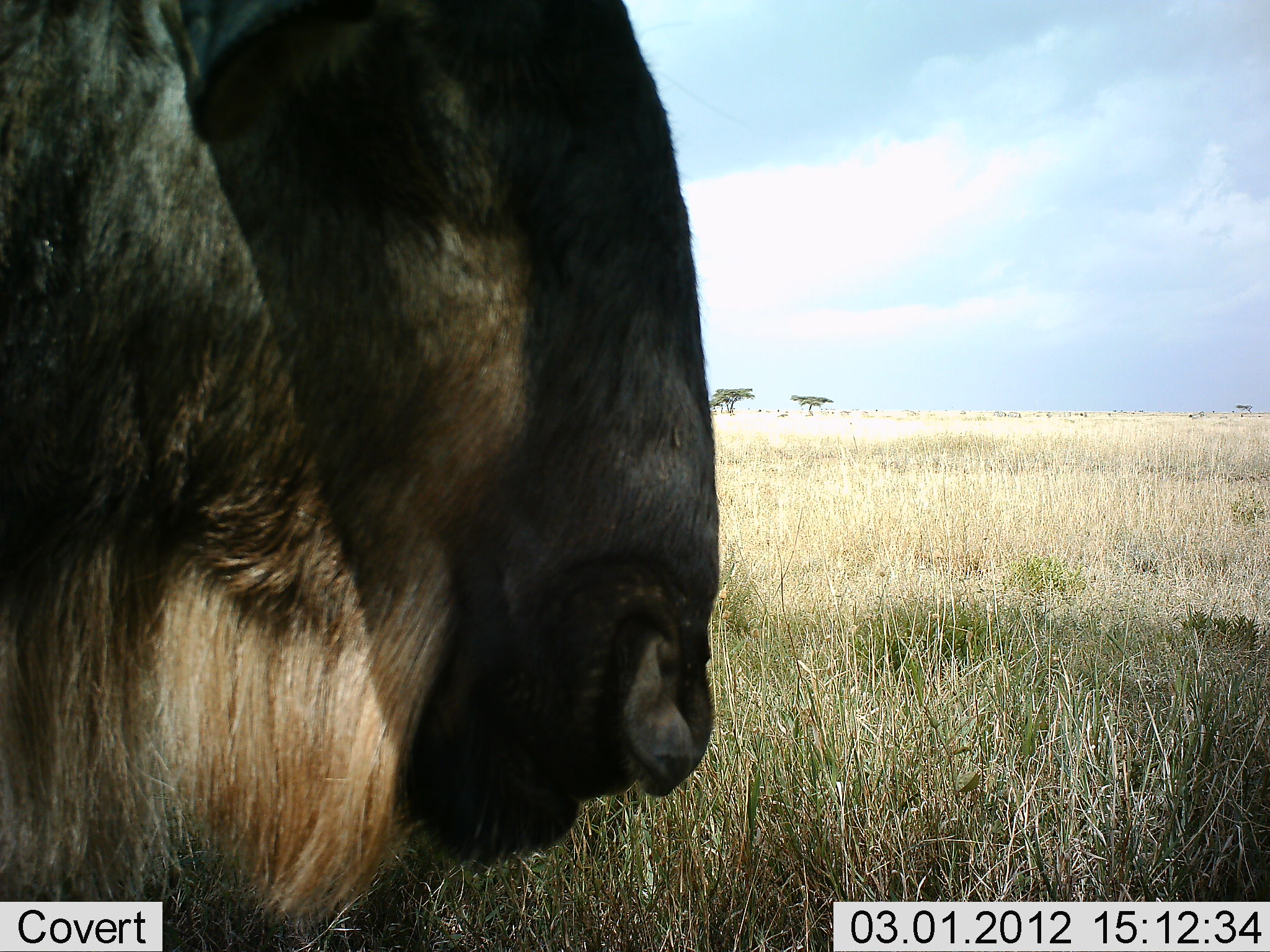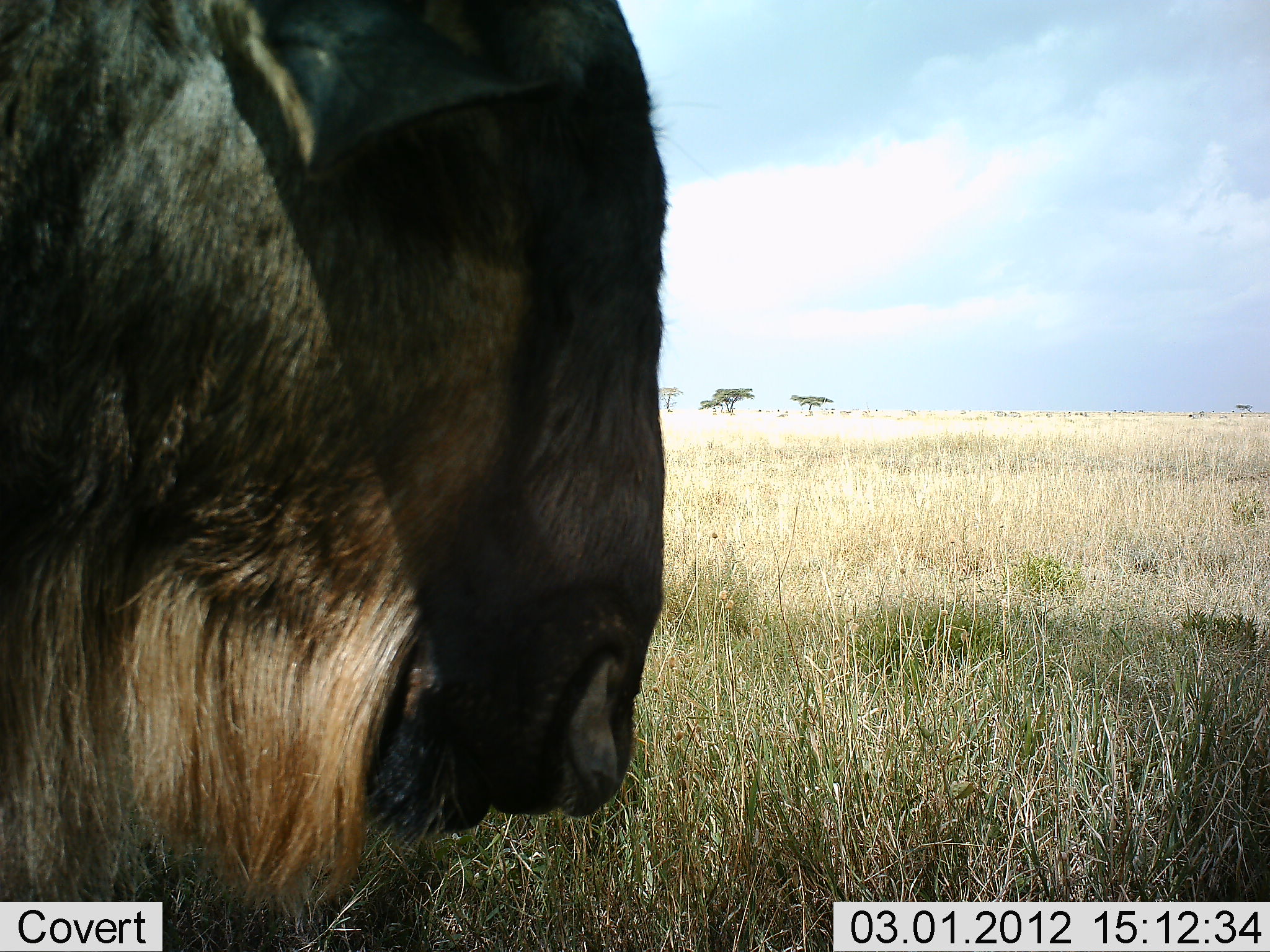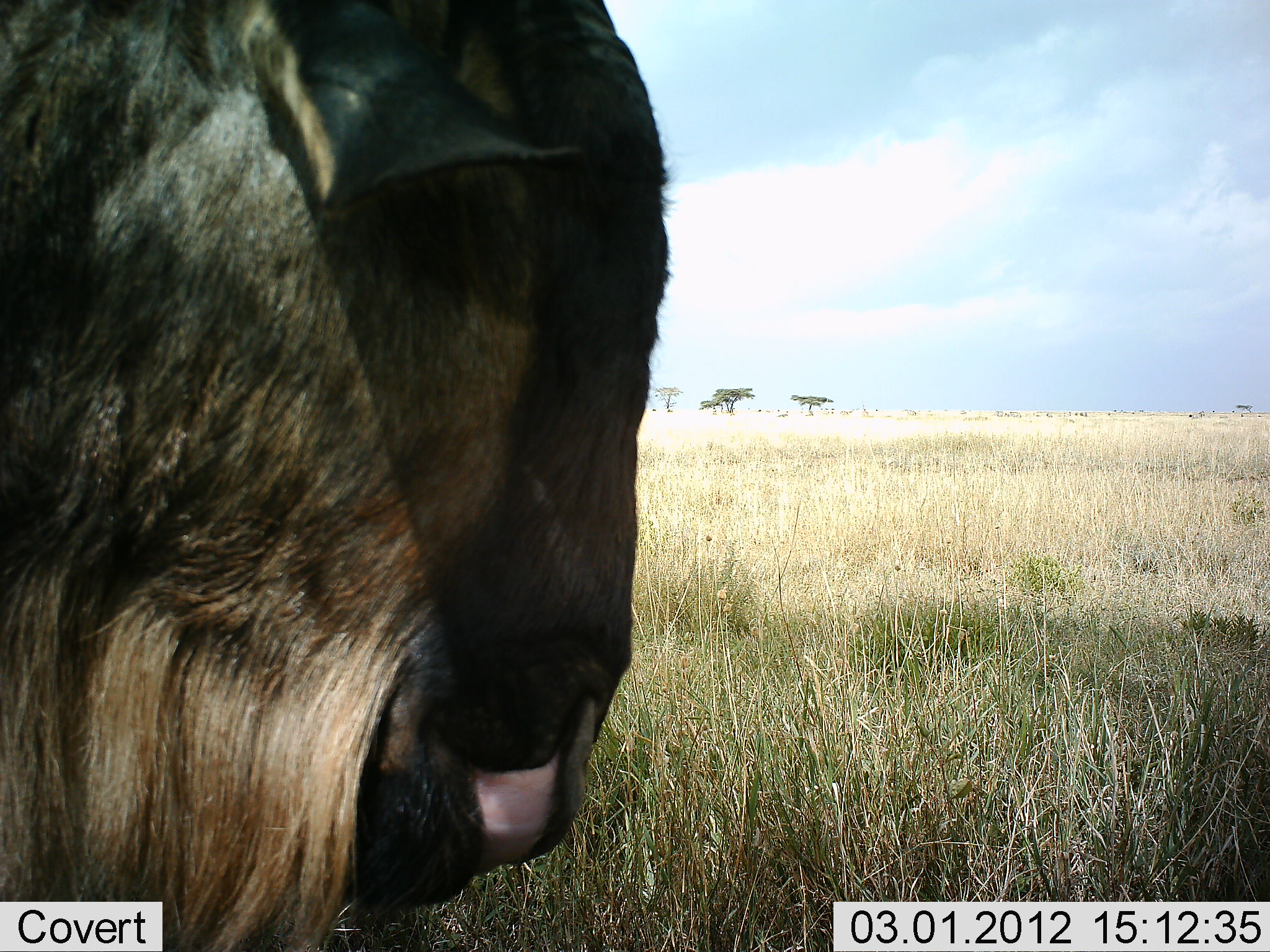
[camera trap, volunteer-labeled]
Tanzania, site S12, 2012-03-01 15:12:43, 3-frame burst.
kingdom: Animalia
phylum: Chordata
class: Mammalia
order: Artiodactyla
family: Bovidae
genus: Connochaetes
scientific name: Connochaetes taurinus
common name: blue wildebeest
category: wildebeest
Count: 1.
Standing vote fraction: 88%.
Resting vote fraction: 0%.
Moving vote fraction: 6%.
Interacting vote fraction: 0%.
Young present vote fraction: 0%.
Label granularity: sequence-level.